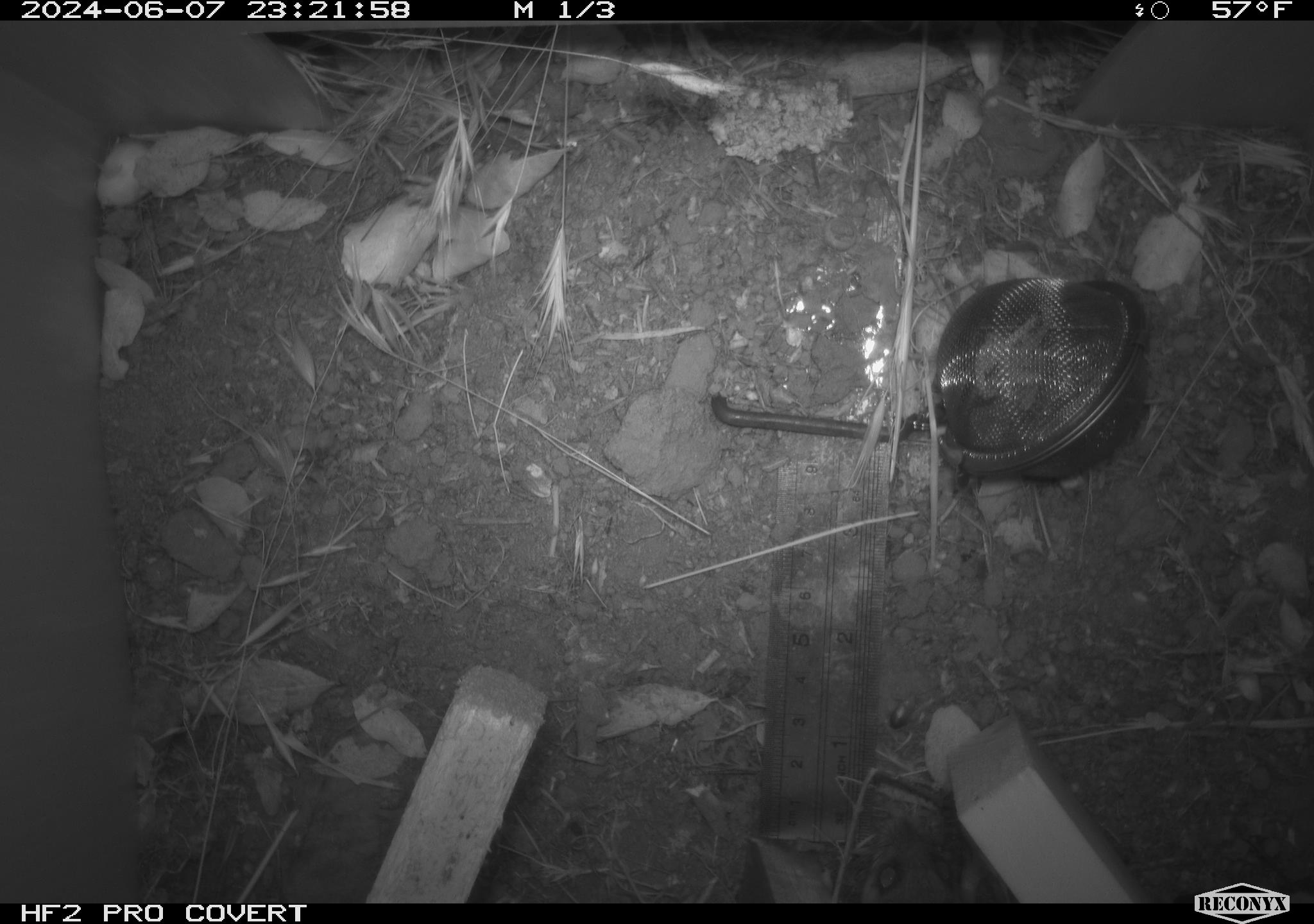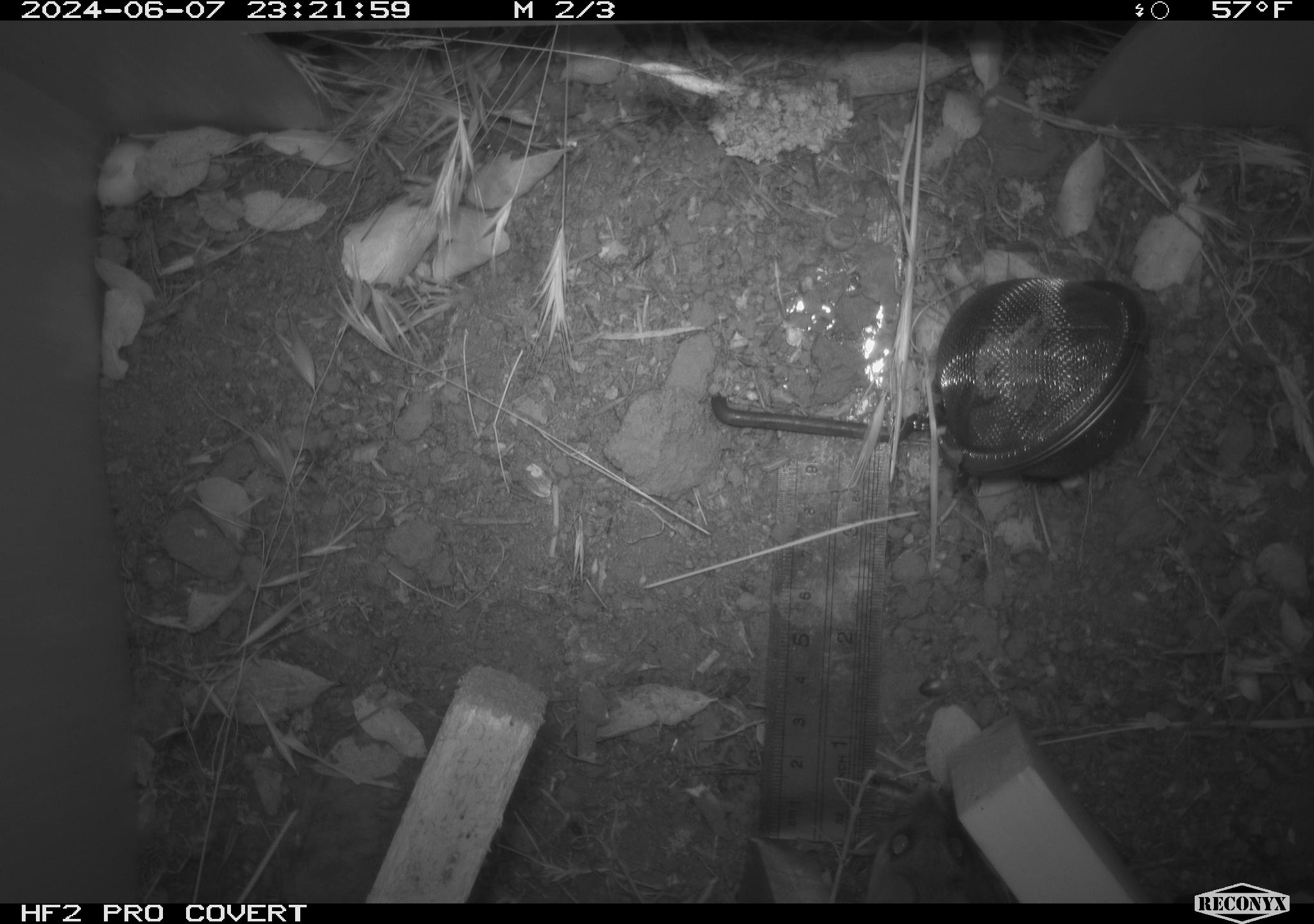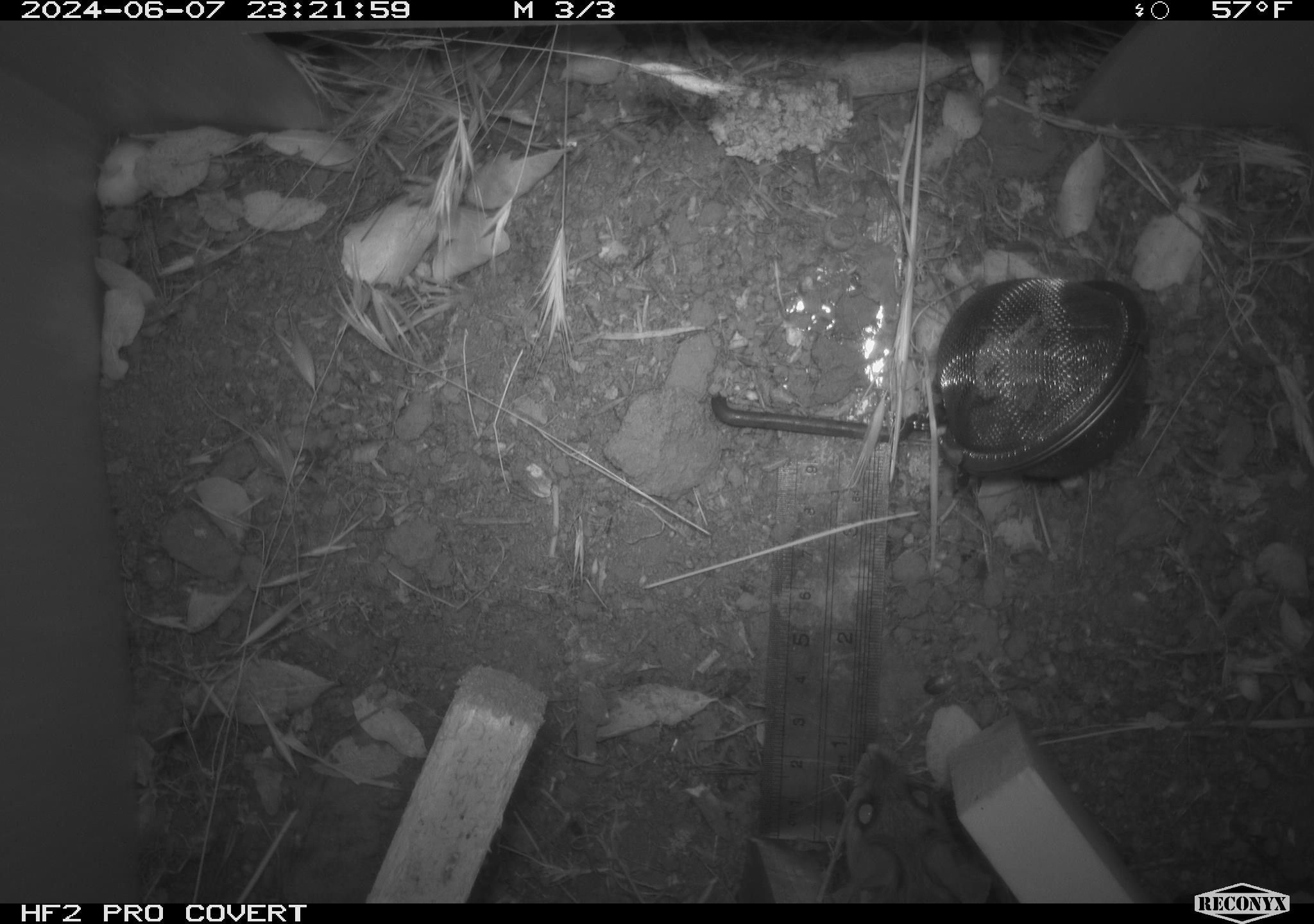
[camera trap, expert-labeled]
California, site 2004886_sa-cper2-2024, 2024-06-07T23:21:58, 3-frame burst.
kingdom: Animalia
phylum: Chordata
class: Mammalia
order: Rodentia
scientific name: Rodentia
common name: rodent